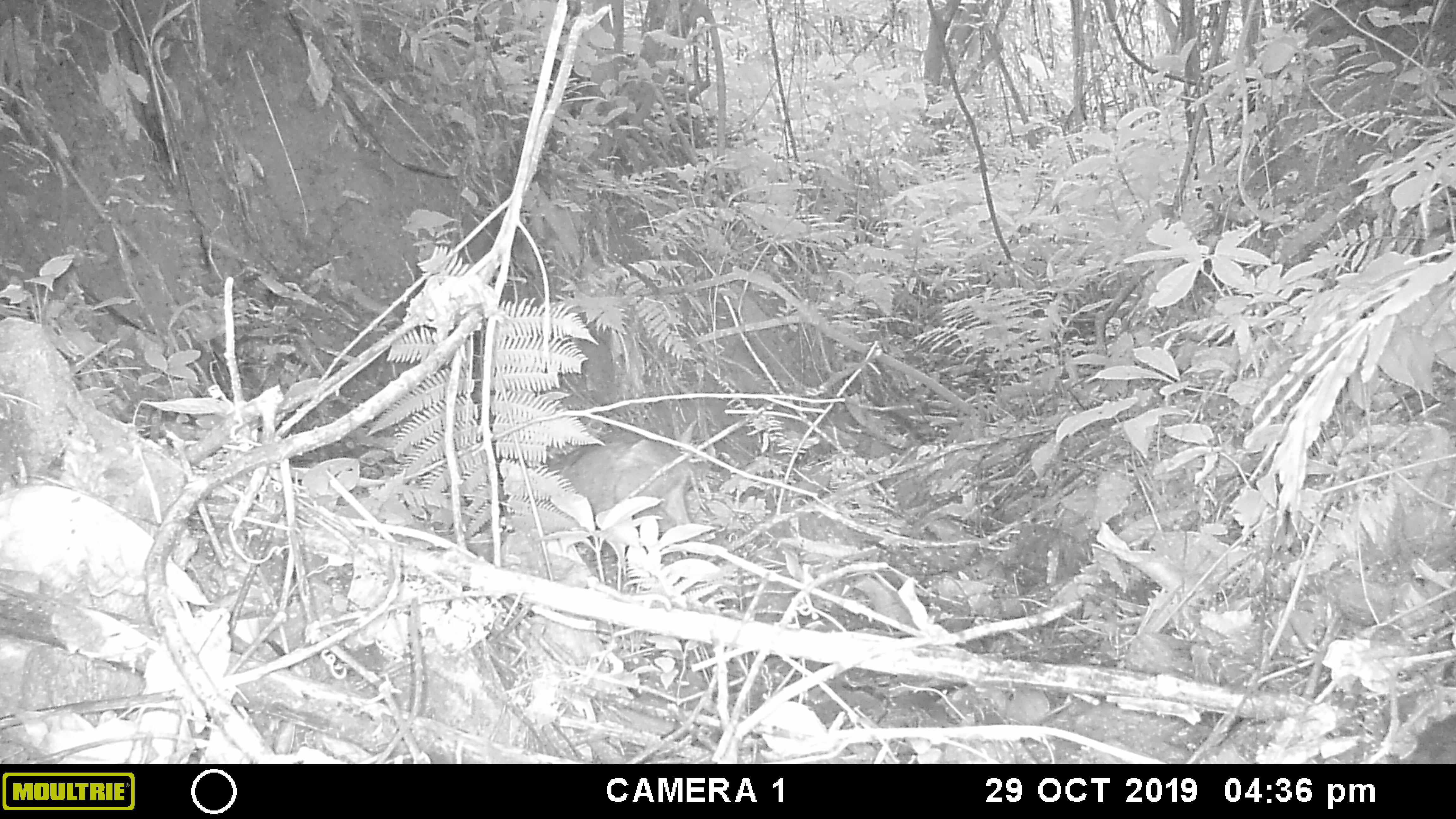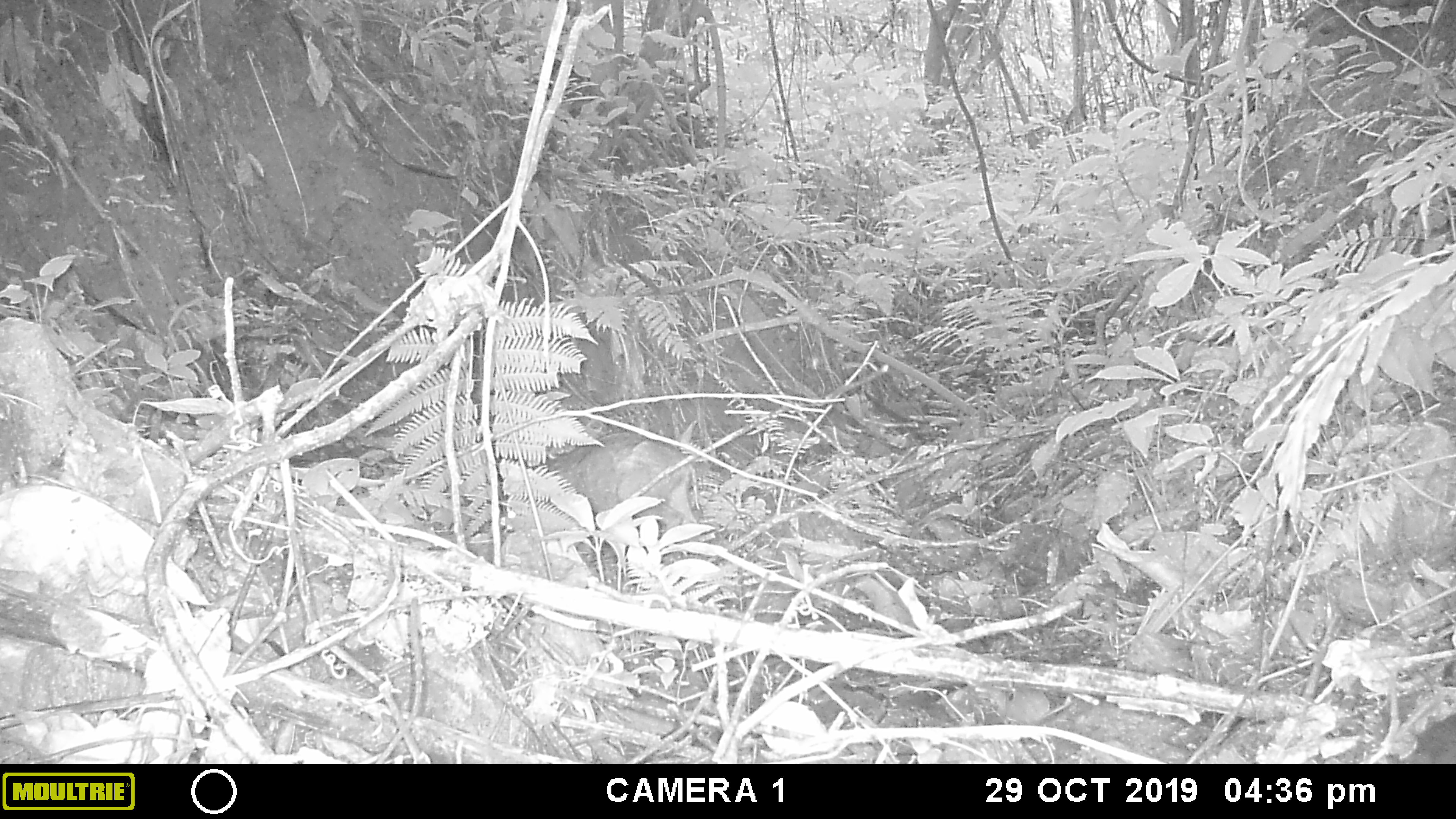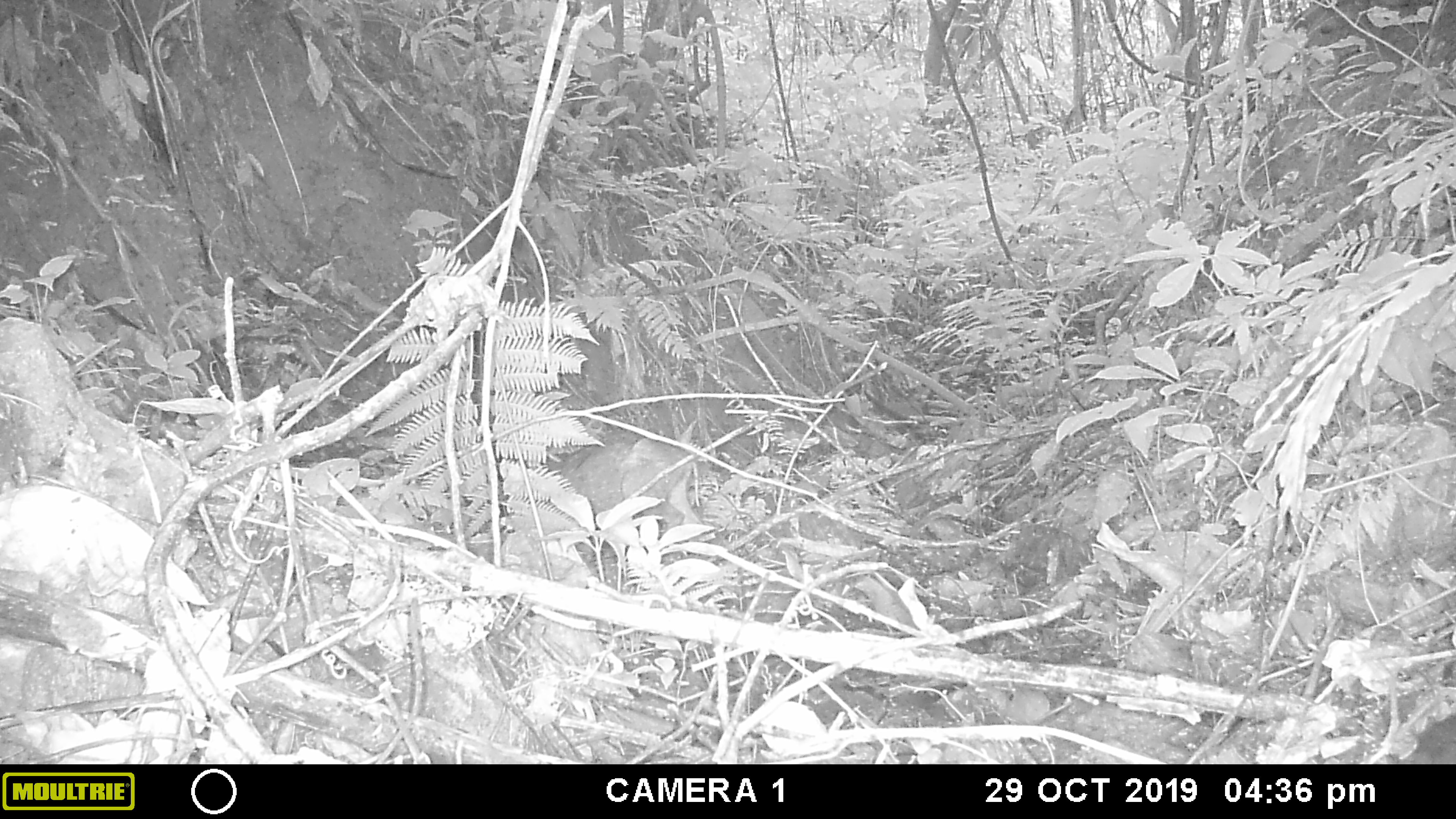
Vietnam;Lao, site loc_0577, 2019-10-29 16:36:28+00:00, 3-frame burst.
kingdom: Animalia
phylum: Chordata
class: Mammalia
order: Artiodactyla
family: Suidae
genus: Sus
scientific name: Sus scrofa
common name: eurasian wild pig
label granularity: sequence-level